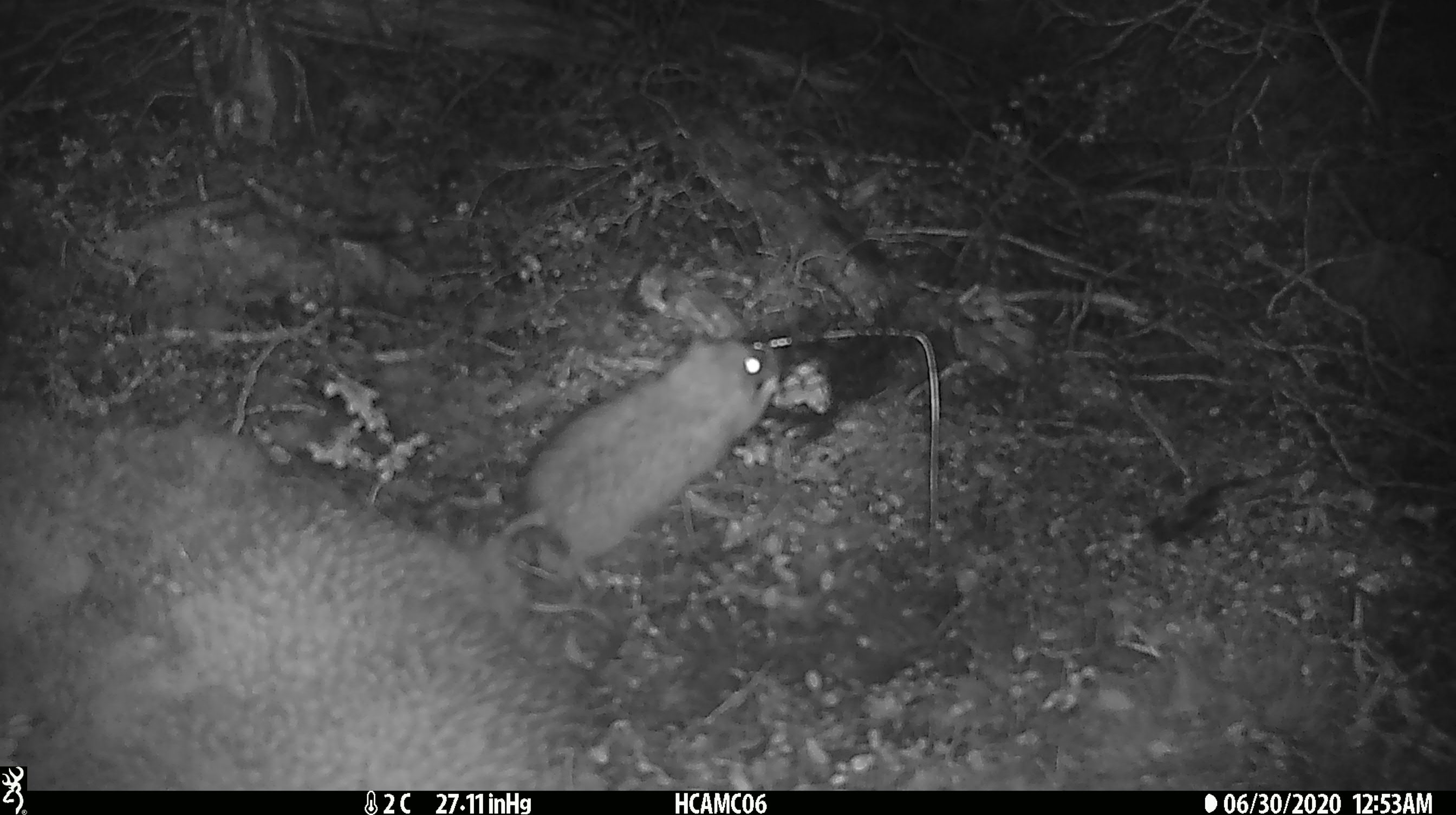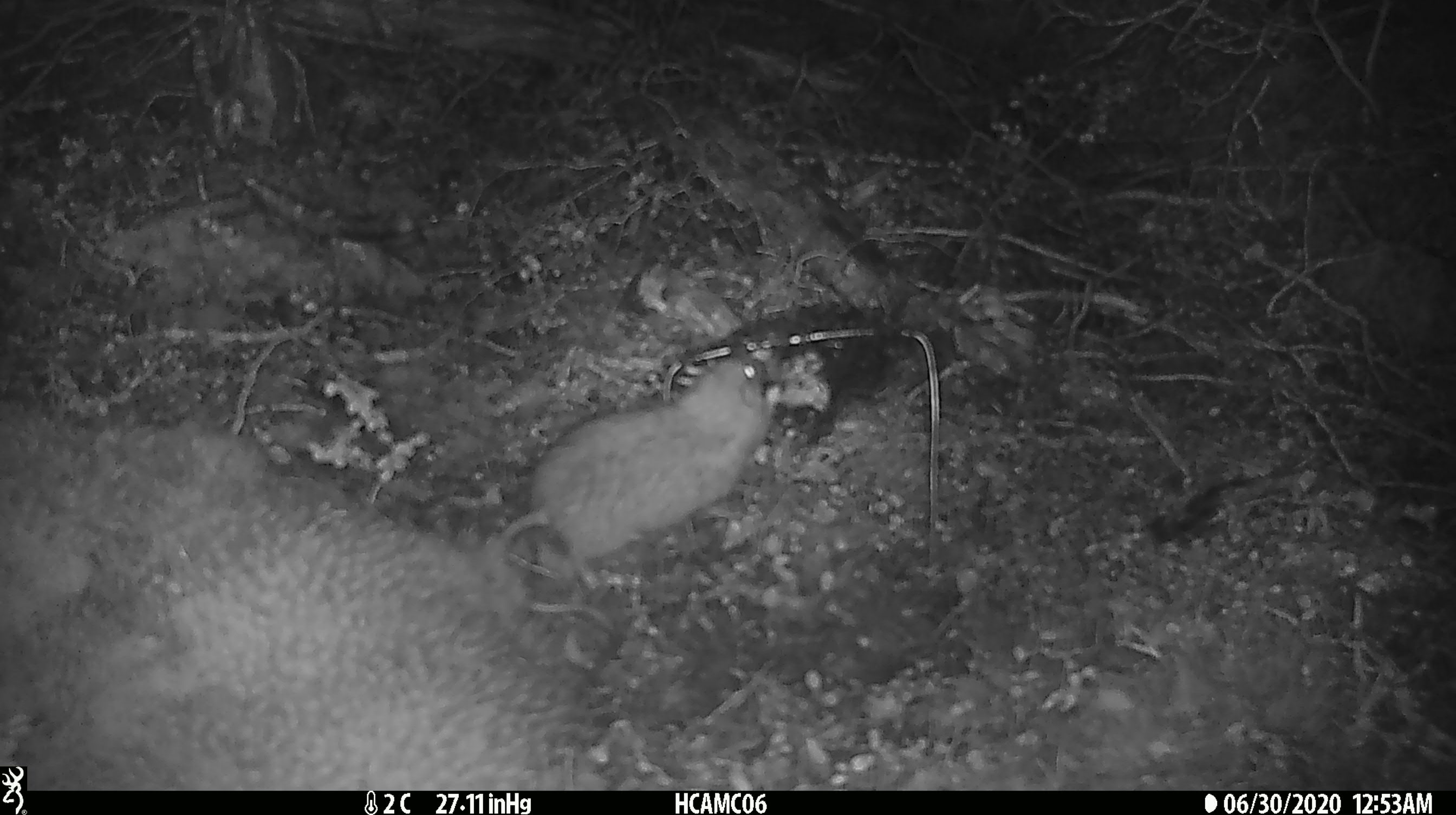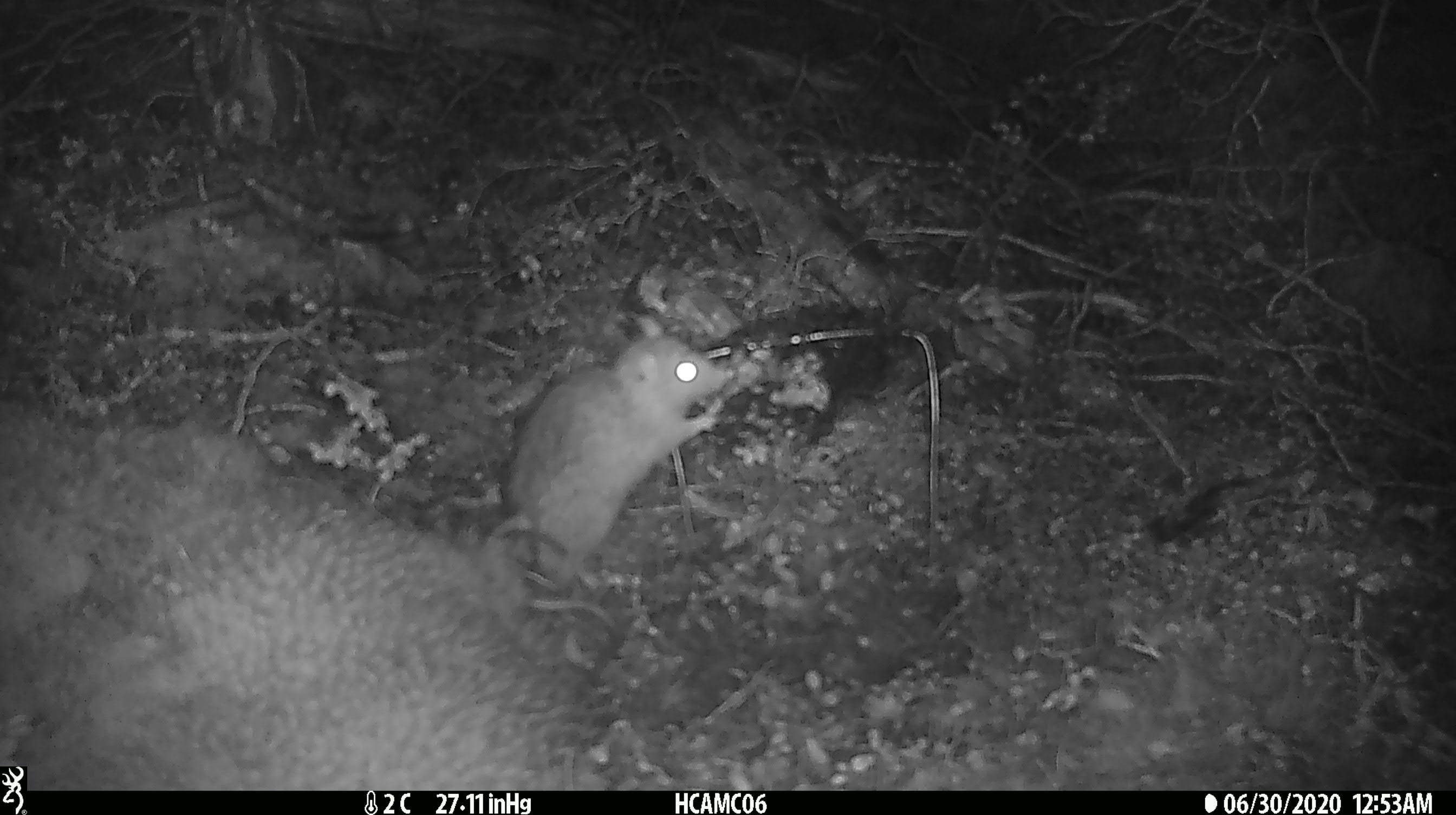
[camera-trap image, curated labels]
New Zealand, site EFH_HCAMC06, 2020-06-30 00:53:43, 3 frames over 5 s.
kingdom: Animalia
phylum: Chordata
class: Mammalia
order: Rodentia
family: Muridae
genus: Rattus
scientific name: Rattus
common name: rat